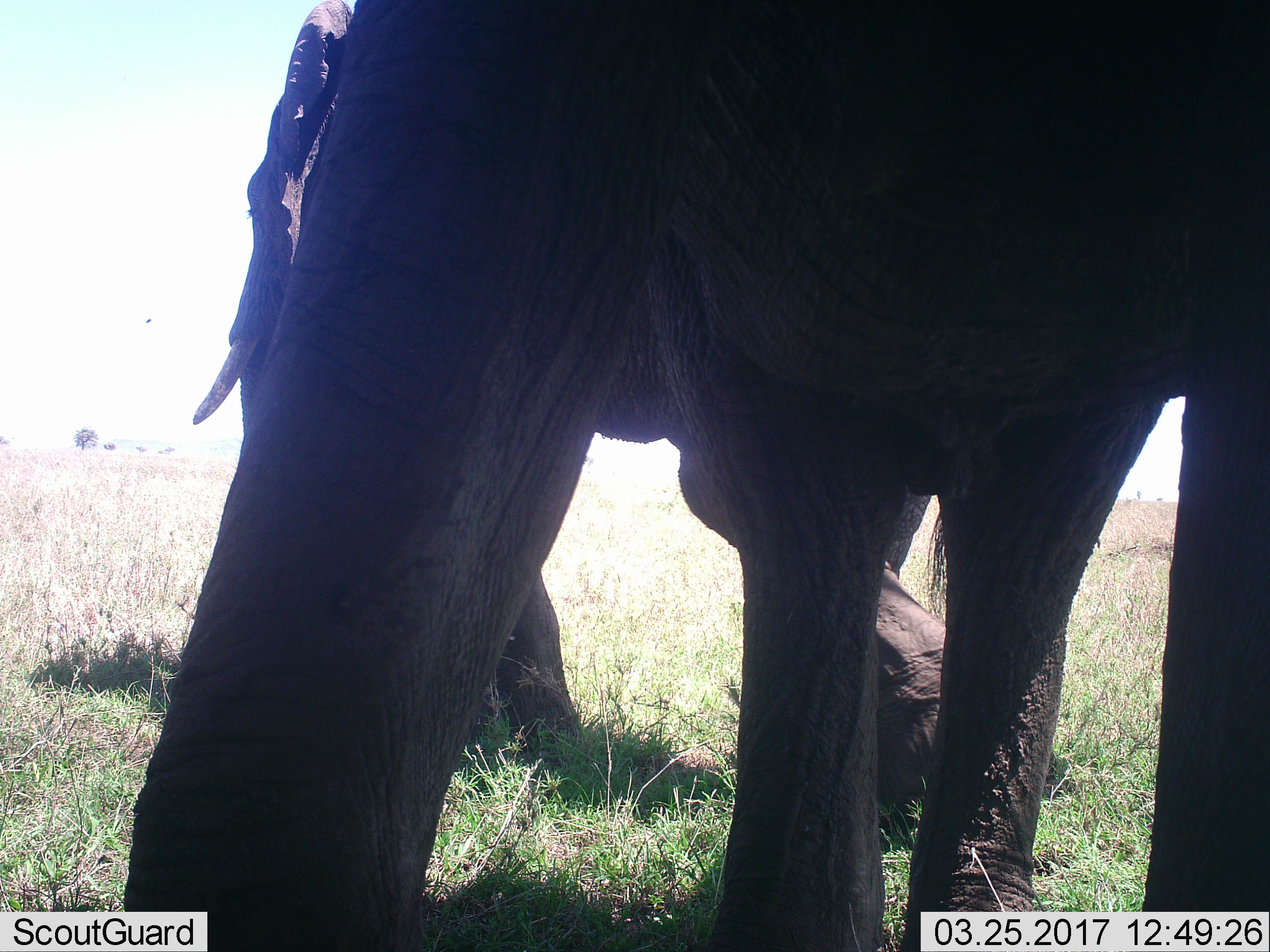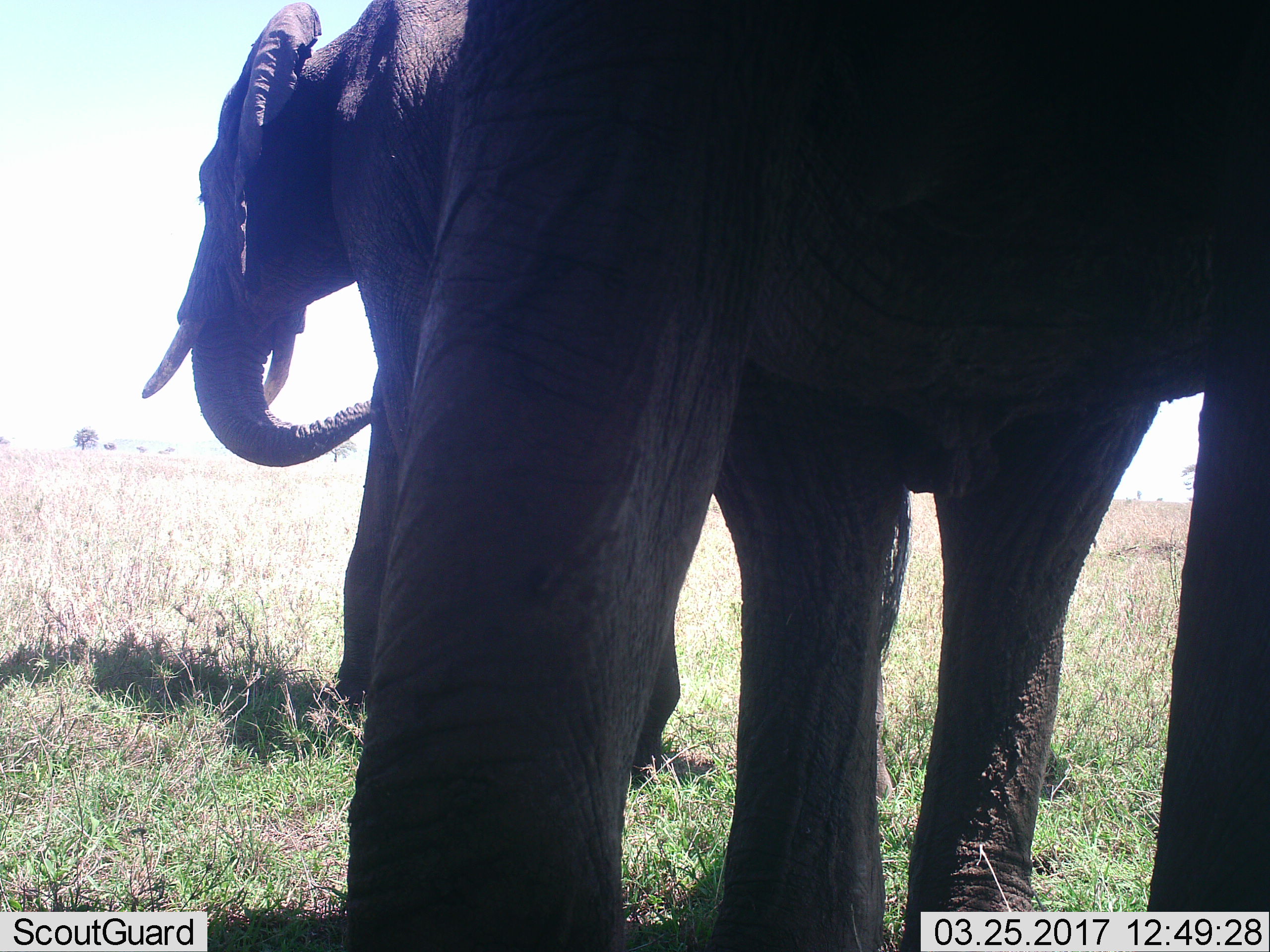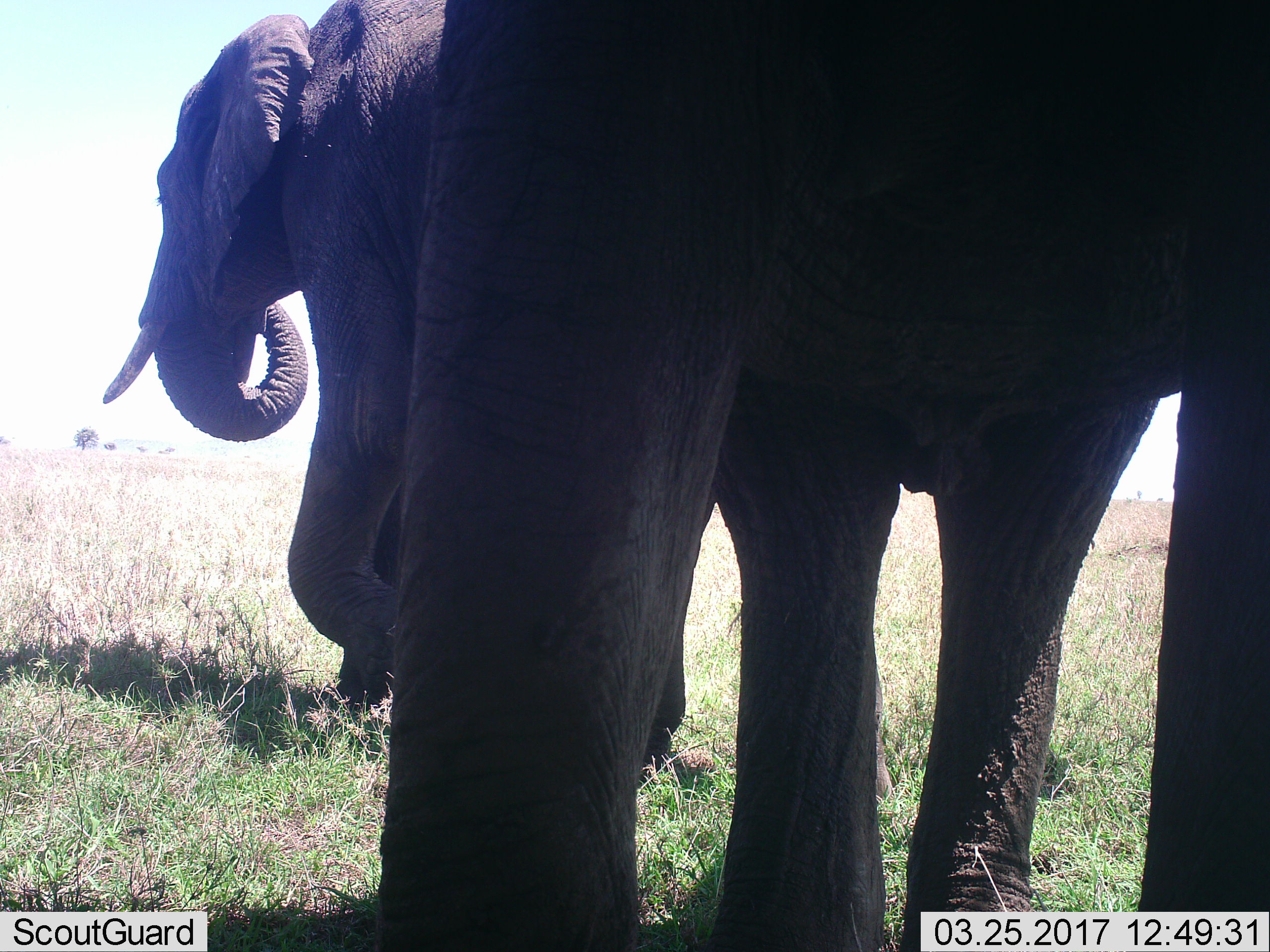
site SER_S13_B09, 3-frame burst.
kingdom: Animalia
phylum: Chordata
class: Mammalia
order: Proboscidea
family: Elephantidae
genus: Loxodonta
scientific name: Loxodonta africana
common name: african bush elephant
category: elephant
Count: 2.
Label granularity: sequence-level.